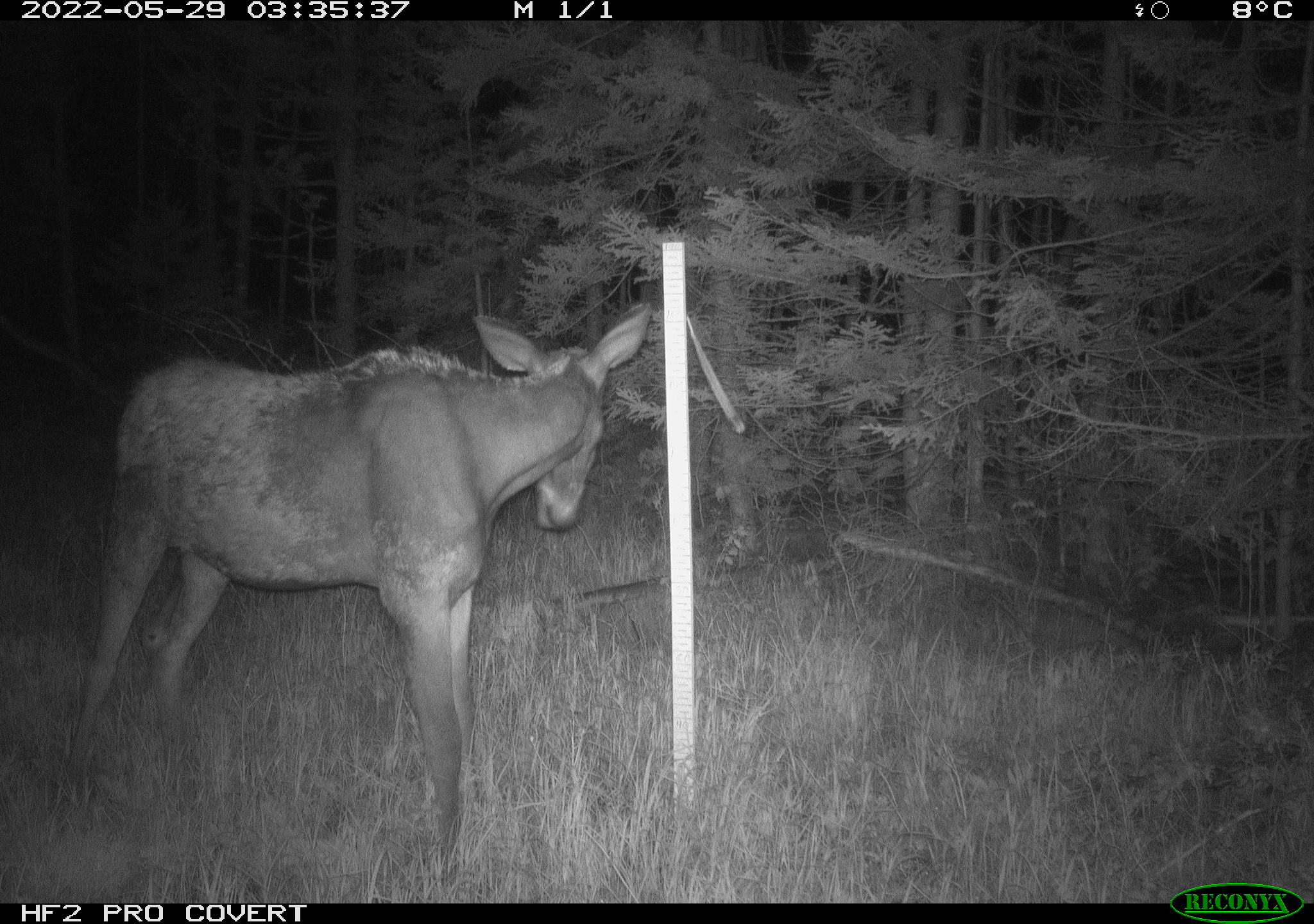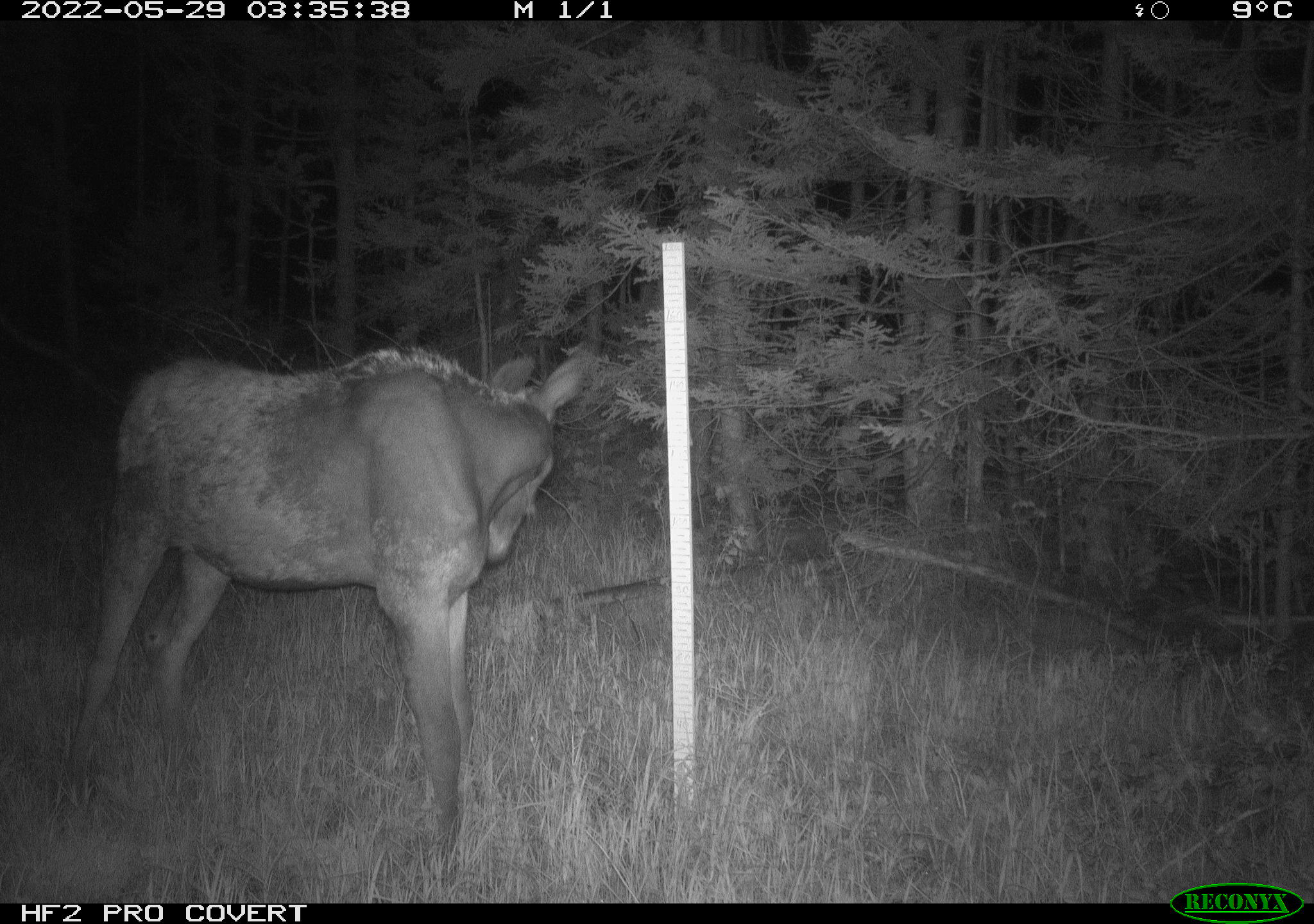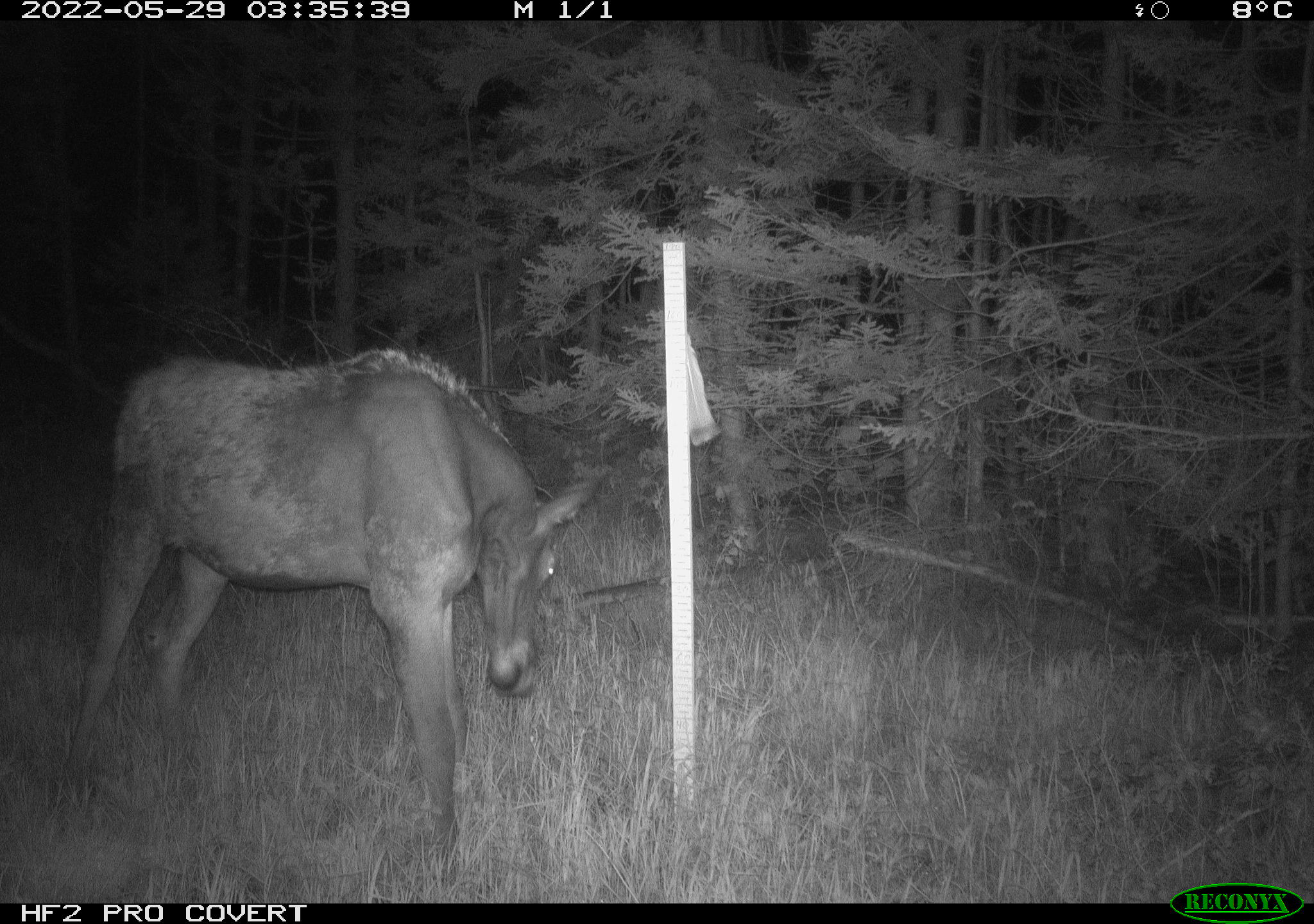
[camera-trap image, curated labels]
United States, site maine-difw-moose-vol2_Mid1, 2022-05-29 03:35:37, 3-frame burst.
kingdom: Animalia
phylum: Chordata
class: Mammalia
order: Artiodactyla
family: Cervidae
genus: Alces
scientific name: Alces alces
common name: moose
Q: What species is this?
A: Moose (Alces alces).